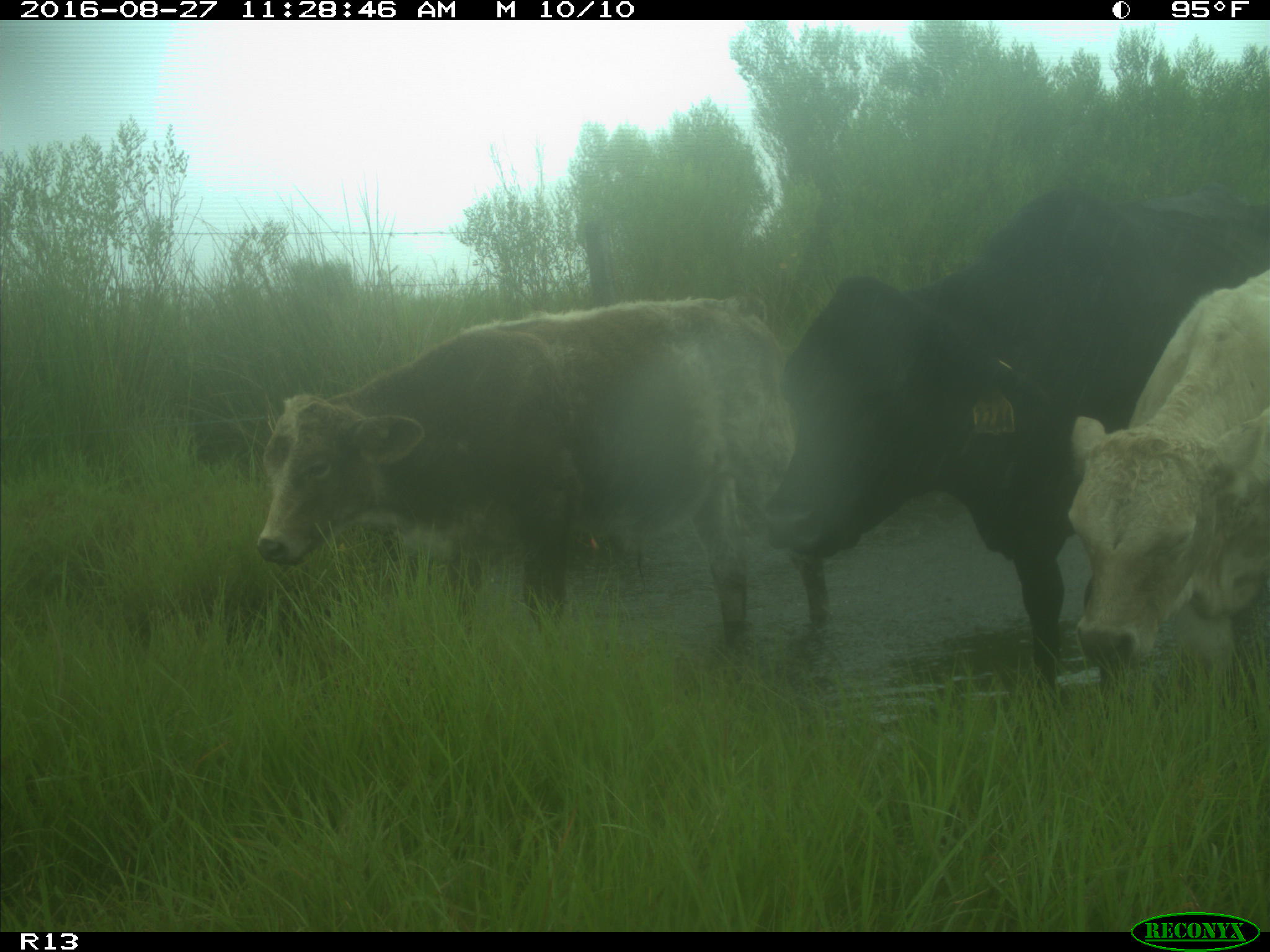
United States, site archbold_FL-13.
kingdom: Animalia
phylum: Chordata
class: Mammalia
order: Artiodactyla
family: Bovidae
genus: Bos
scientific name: Bos taurus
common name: domestic cow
Bos taurus (domestic cow).